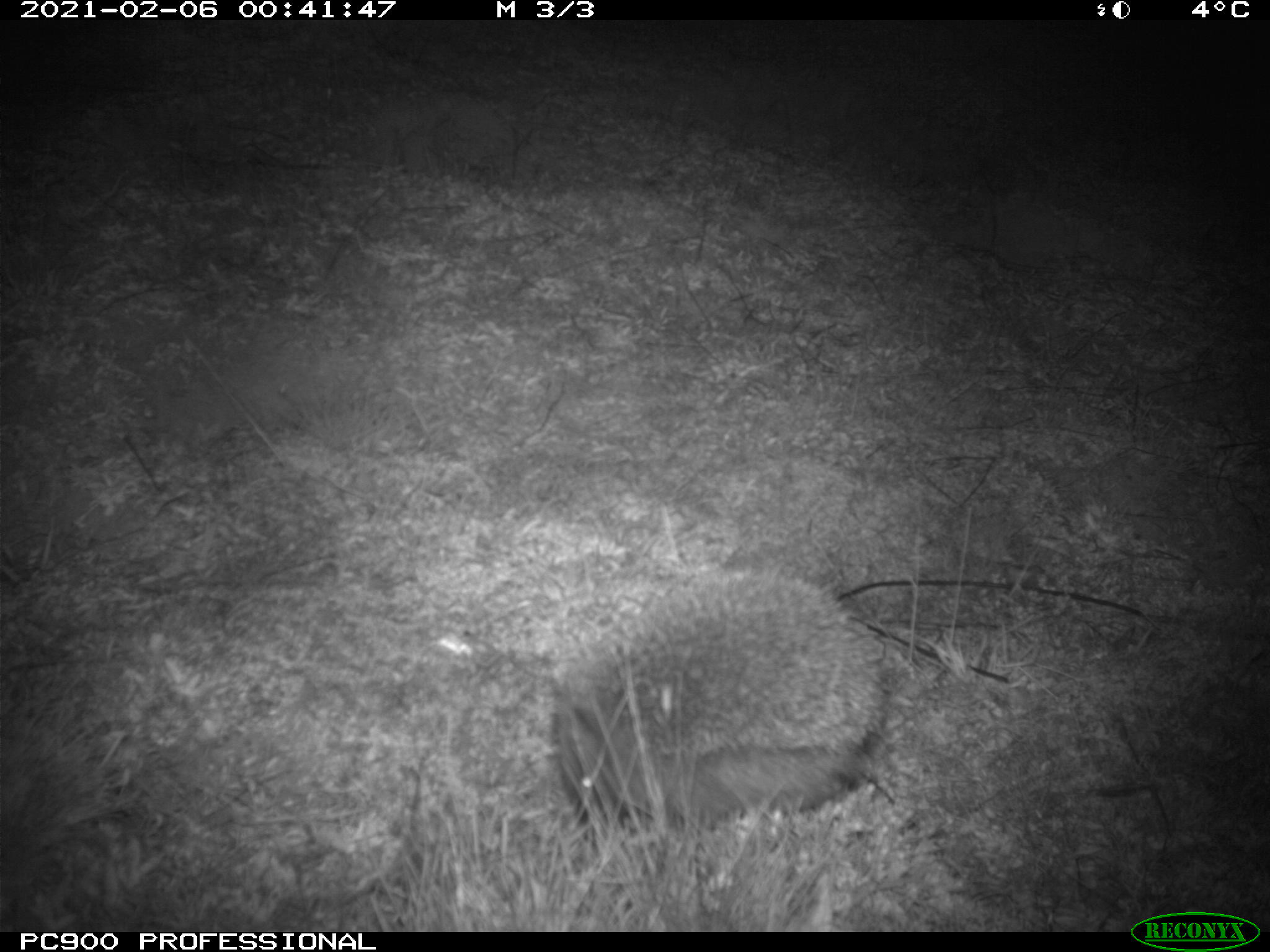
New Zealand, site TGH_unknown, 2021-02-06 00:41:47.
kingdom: Animalia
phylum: Chordata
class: Mammalia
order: Eulipotyphla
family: Erinaceidae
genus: Erinaceus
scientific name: Erinaceus europaeus europaeus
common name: european hedgehog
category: hedgehog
Hedgehog (european hedgehog) (Erinaceus europaeus europaeus).